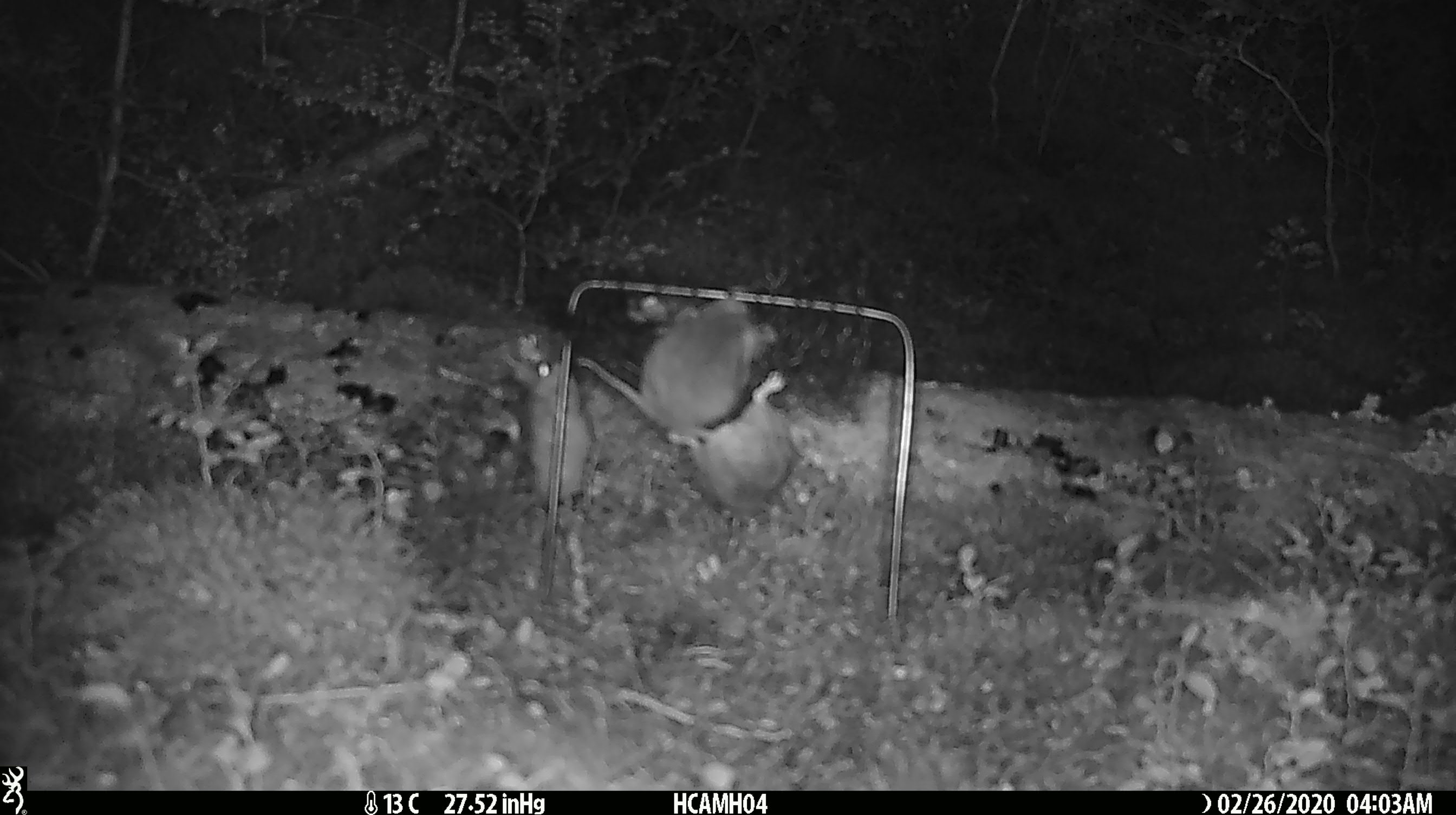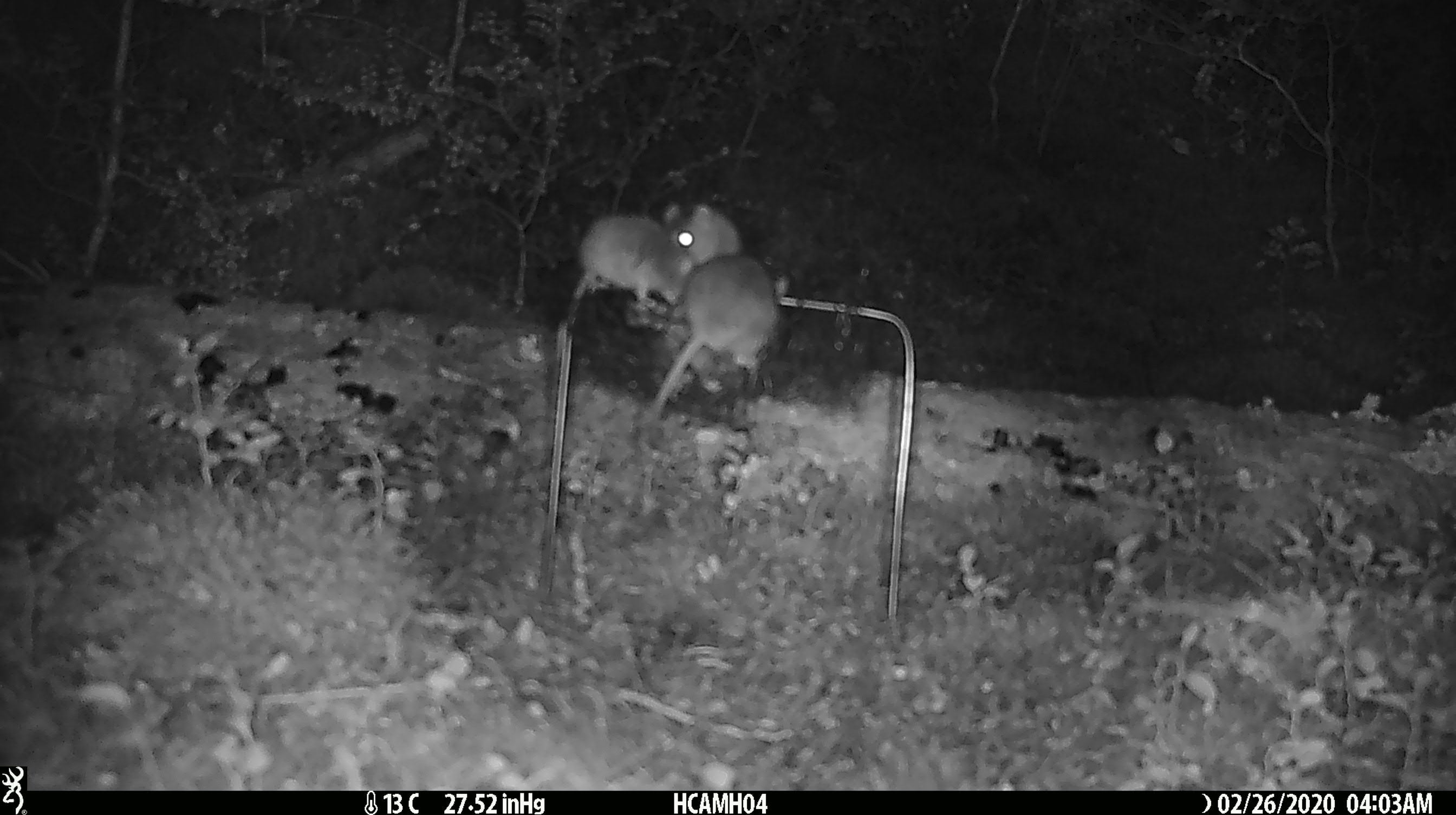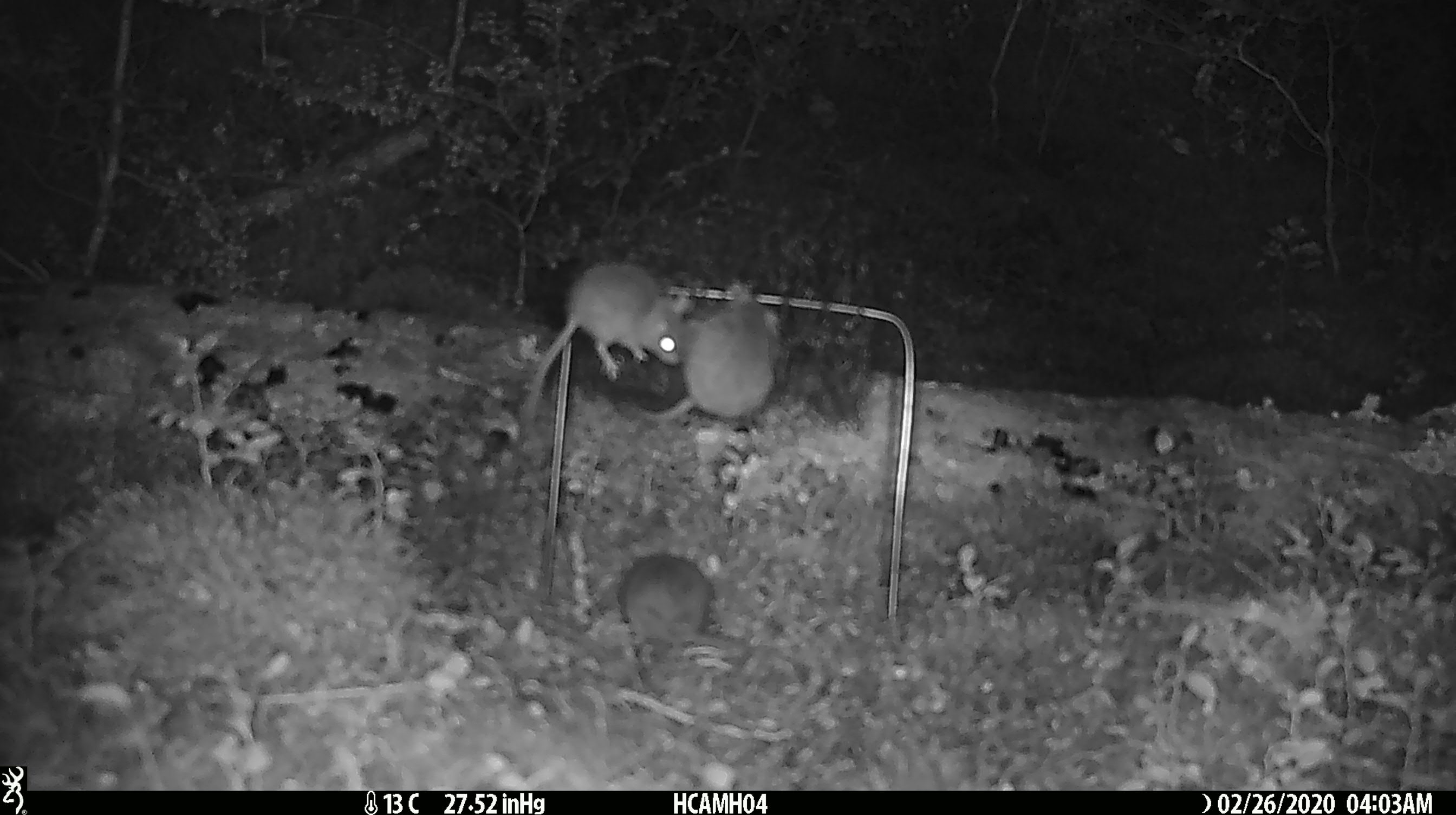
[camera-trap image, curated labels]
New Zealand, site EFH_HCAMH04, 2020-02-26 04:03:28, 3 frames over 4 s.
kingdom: Animalia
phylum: Chordata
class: Mammalia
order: Rodentia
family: Muridae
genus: Mus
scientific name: Mus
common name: mouse